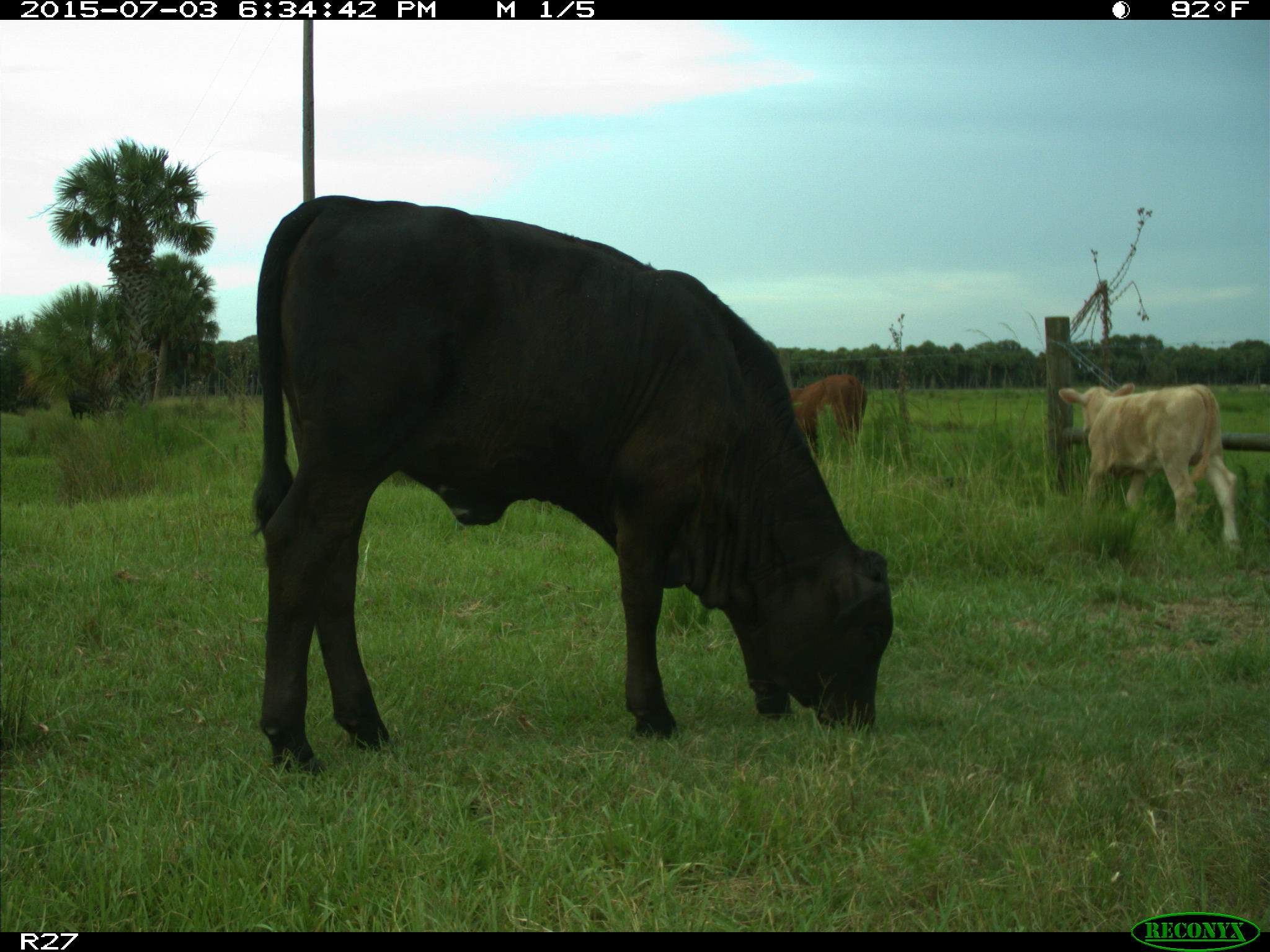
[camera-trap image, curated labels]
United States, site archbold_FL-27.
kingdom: Animalia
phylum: Chordata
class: Mammalia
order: Artiodactyla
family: Bovidae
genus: Bos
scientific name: Bos taurus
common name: domestic cow